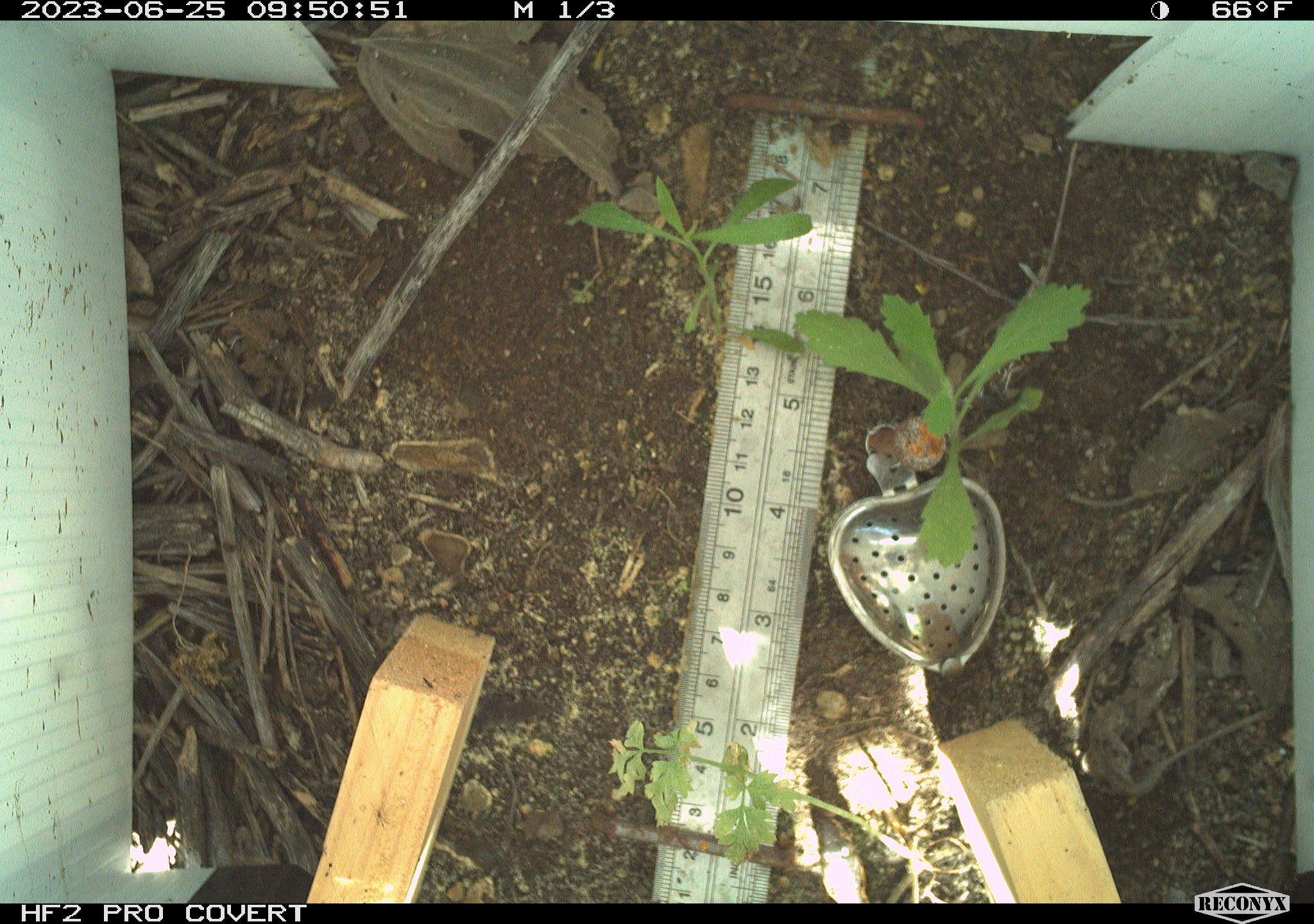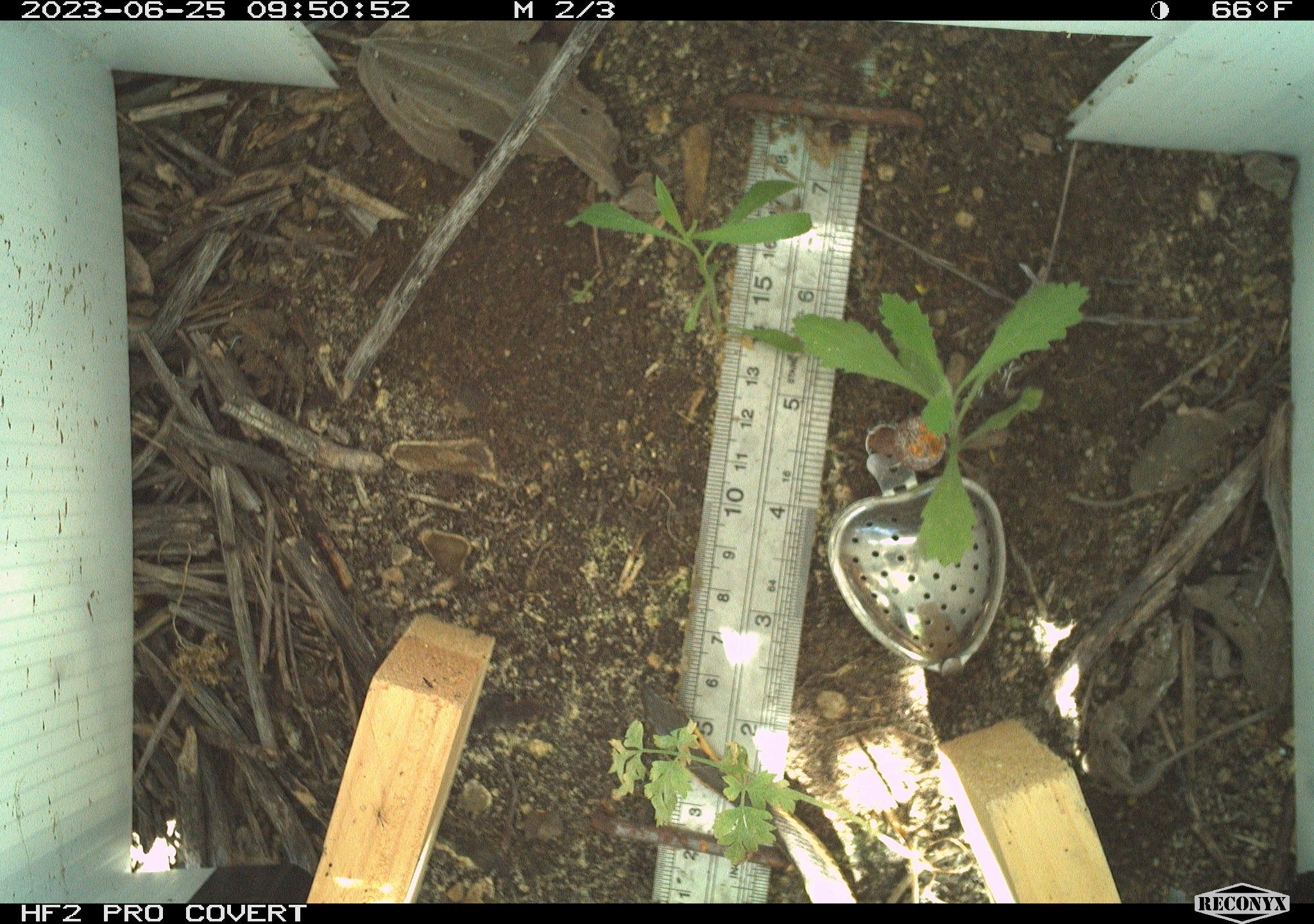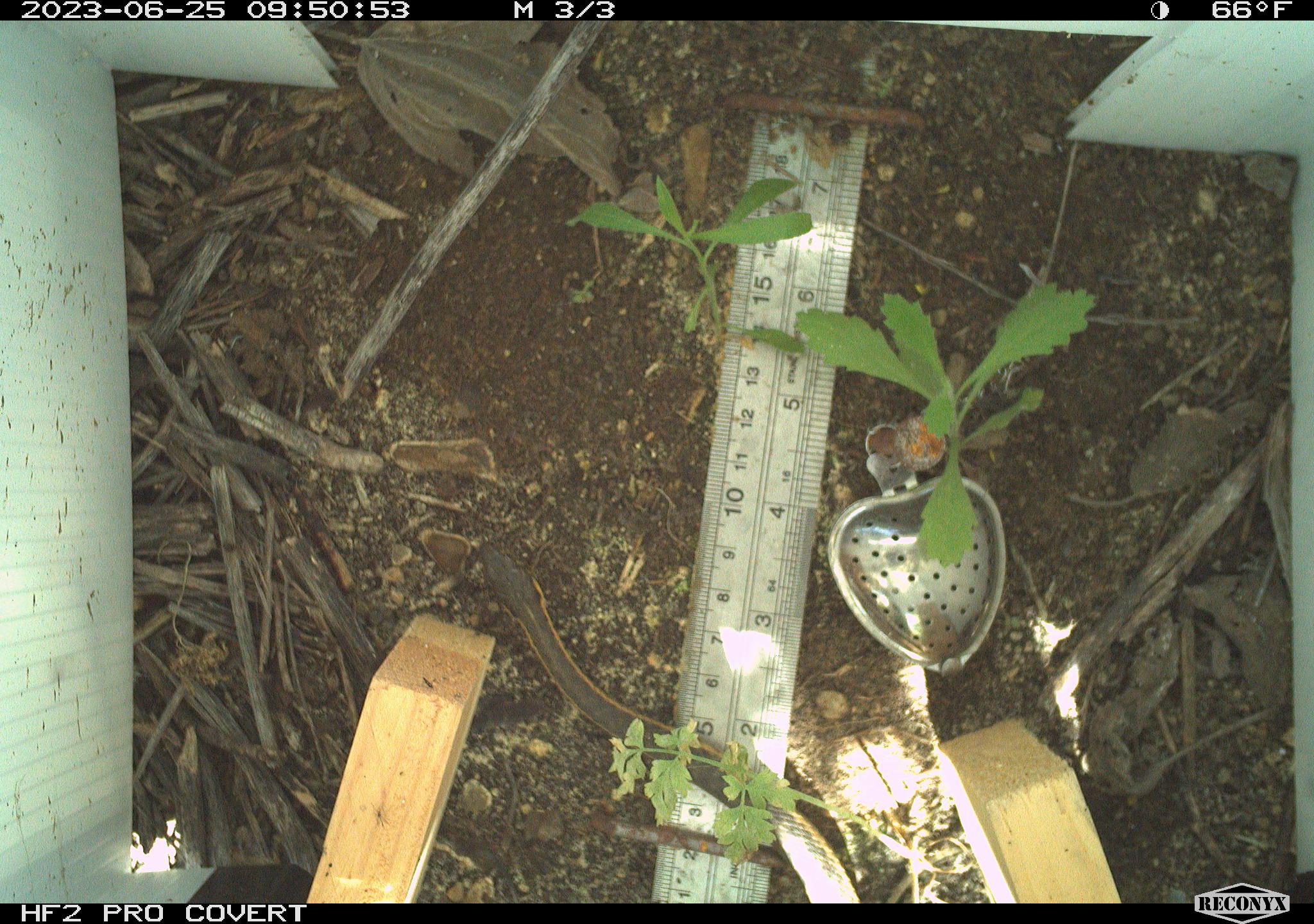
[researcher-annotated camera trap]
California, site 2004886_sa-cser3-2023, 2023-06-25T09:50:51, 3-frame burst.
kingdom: Animalia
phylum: Chordata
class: Reptilia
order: Squamata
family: Colubridae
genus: Coluber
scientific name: Coluber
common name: north american racers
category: coluber species